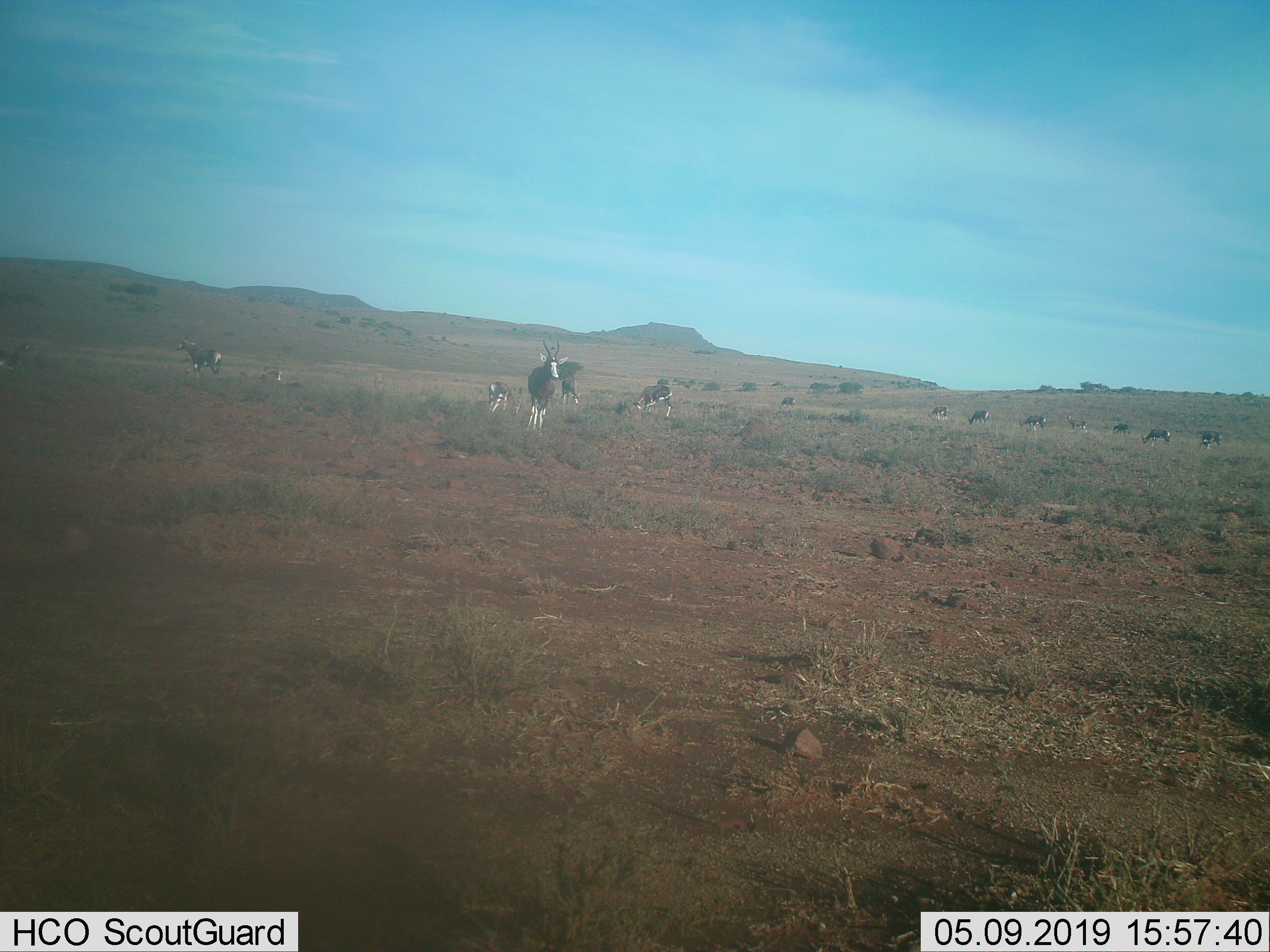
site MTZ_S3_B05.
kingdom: Animalia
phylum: Chordata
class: Mammalia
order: Artiodactyla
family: Bovidae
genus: Damaliscus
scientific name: Damaliscus pygargus phillipsi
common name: blesbok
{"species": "blesbok (Damaliscus pygargus phillipsi)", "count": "11-50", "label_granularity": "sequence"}